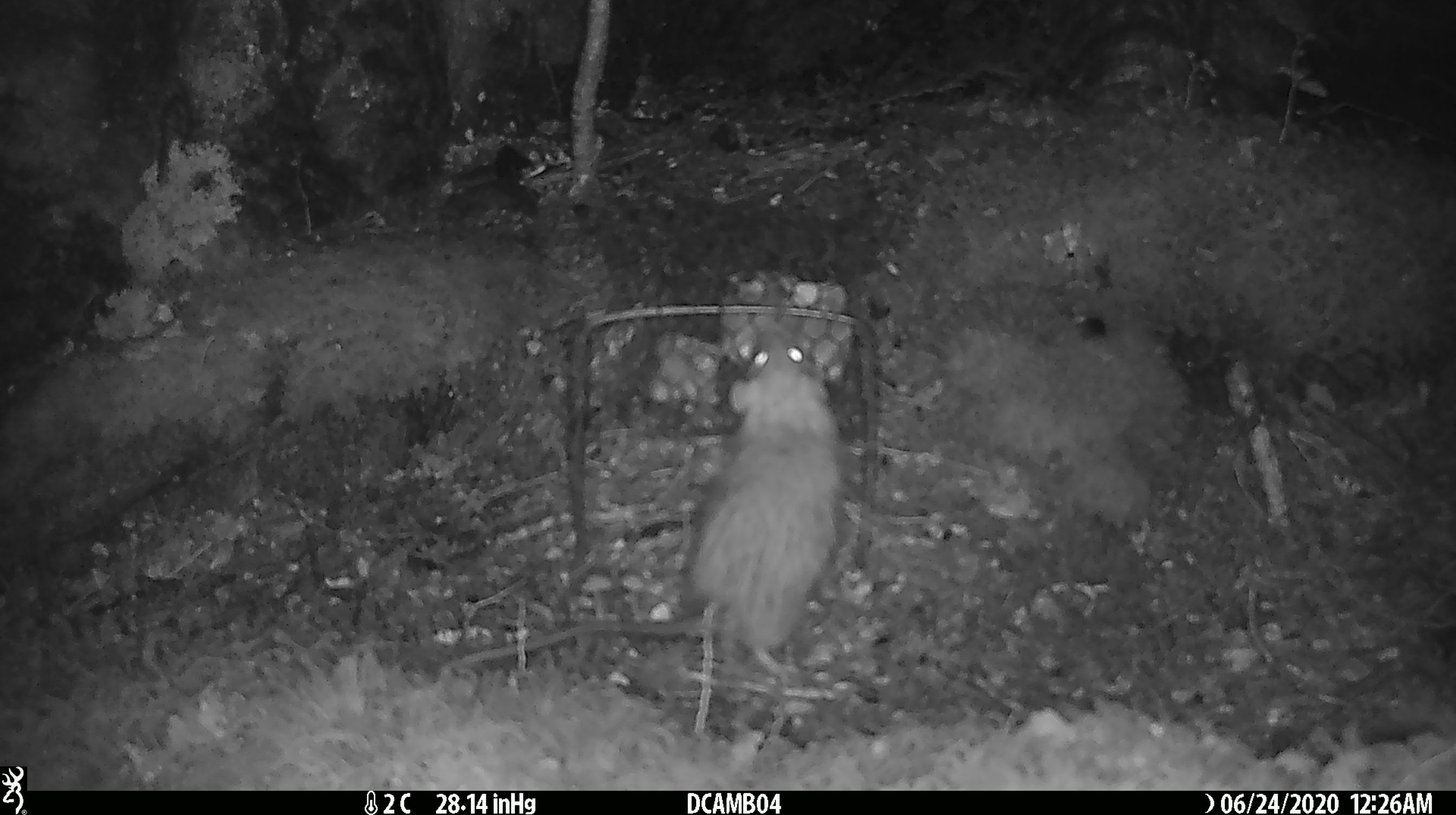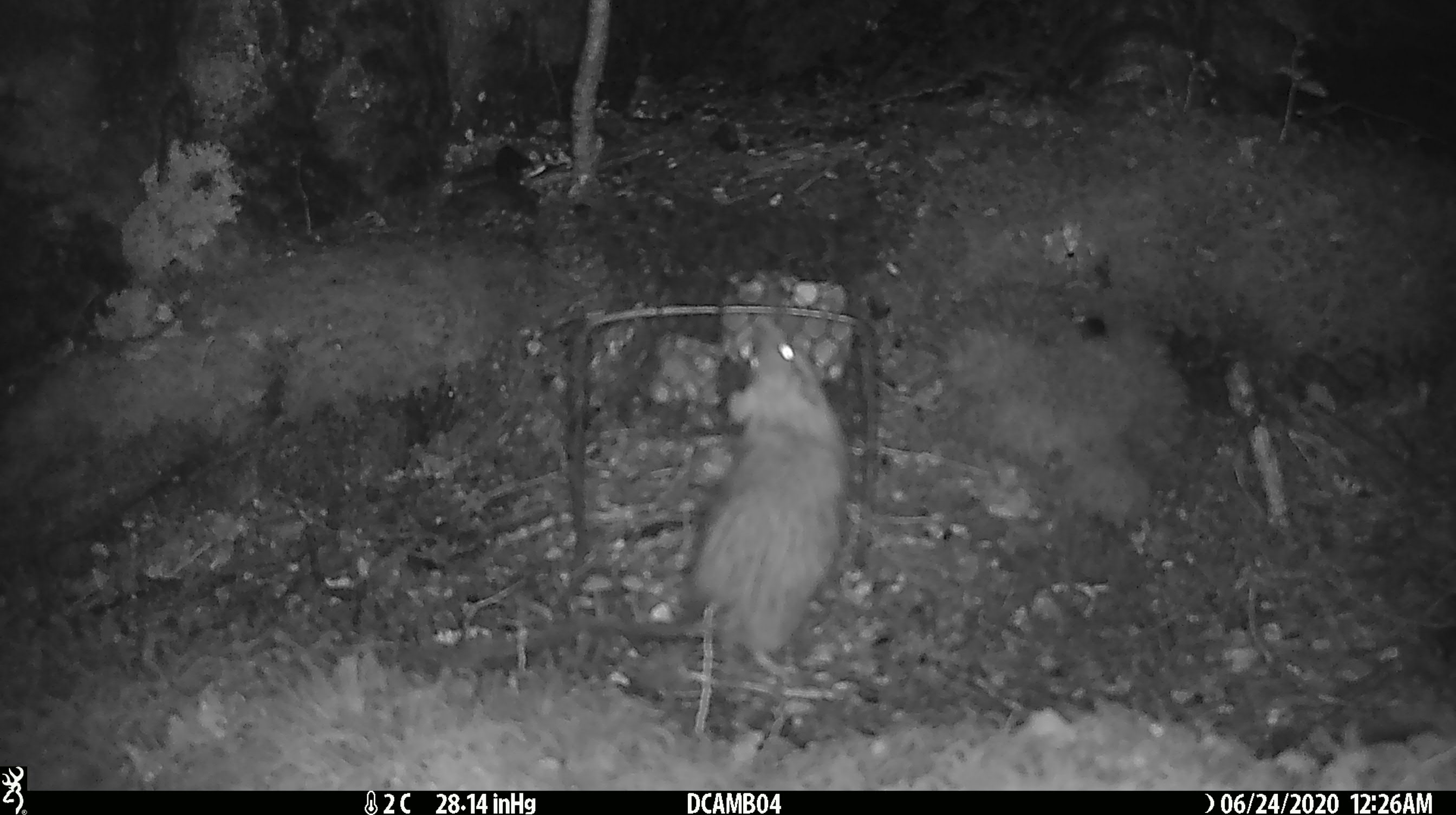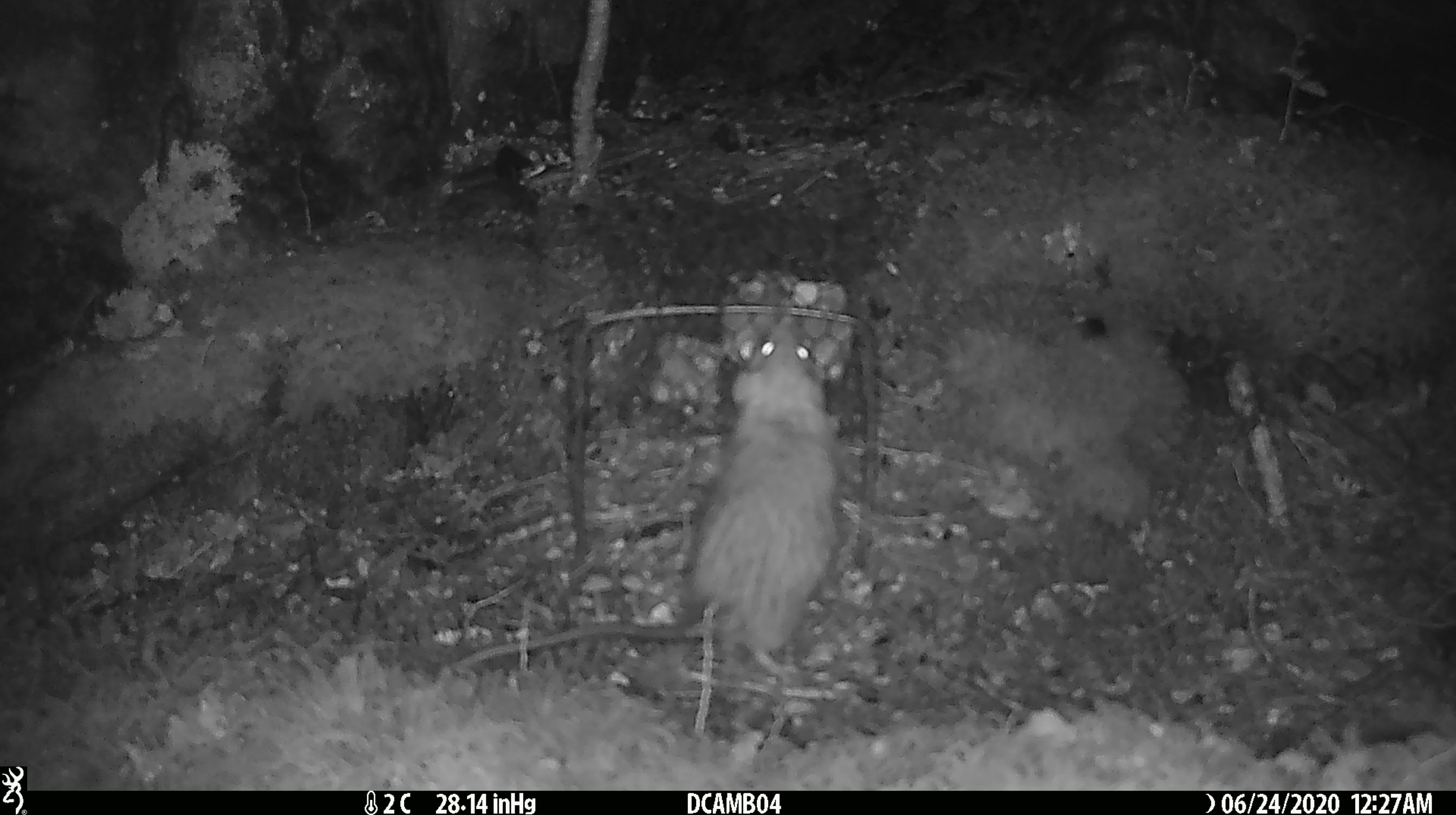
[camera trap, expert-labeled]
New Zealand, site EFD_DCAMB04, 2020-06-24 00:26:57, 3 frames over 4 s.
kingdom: Animalia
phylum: Chordata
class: Mammalia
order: Rodentia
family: Muridae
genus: Rattus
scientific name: Rattus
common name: rat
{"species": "rat (Rattus)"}